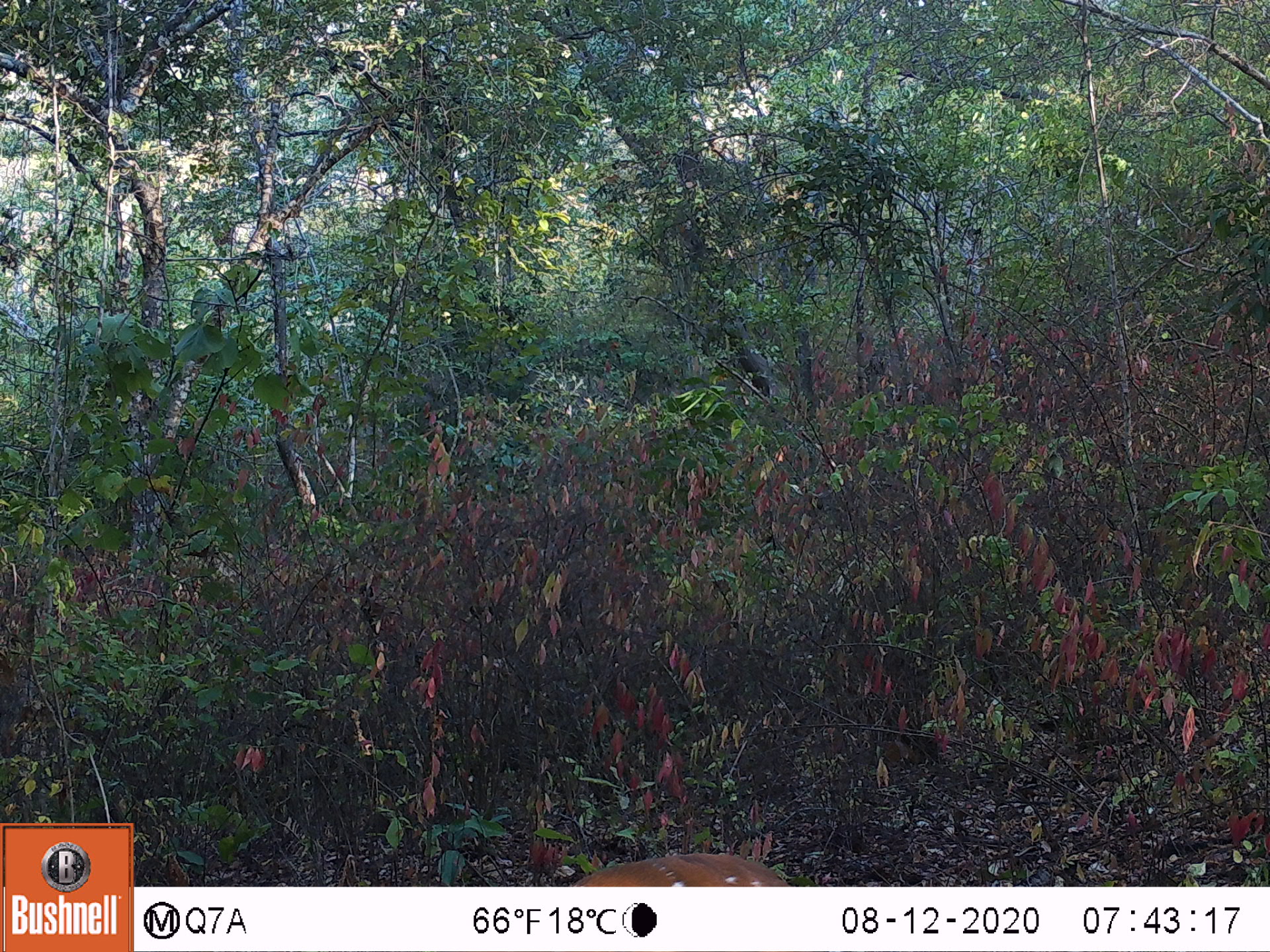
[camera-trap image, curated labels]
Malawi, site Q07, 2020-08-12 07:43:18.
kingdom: Animalia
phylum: Chordata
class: Mammalia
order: Artiodactyla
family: Bovidae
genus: Tragelaphus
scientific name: Tragelaphus sylvaticus sylvaticus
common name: cape bushbuck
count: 1